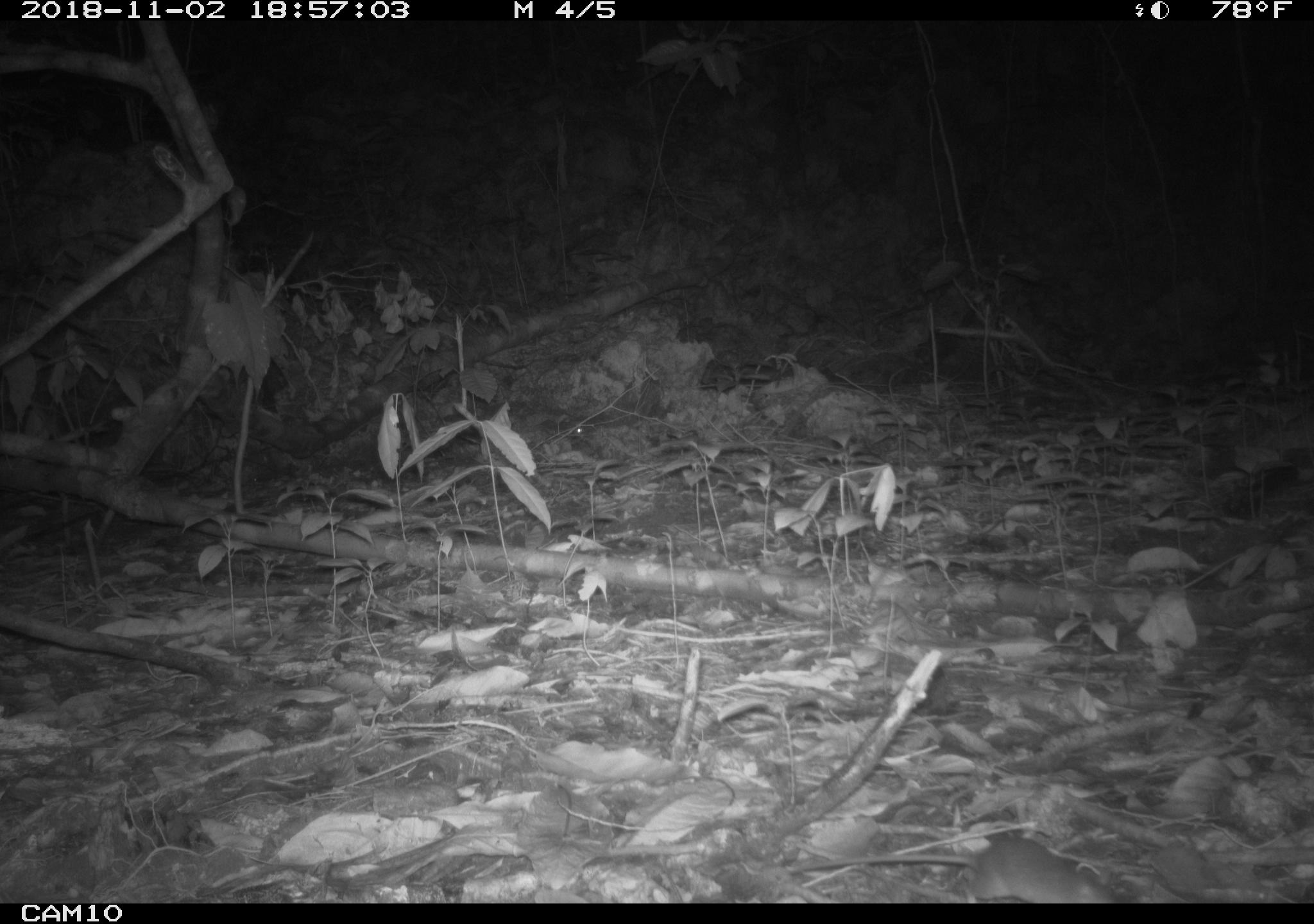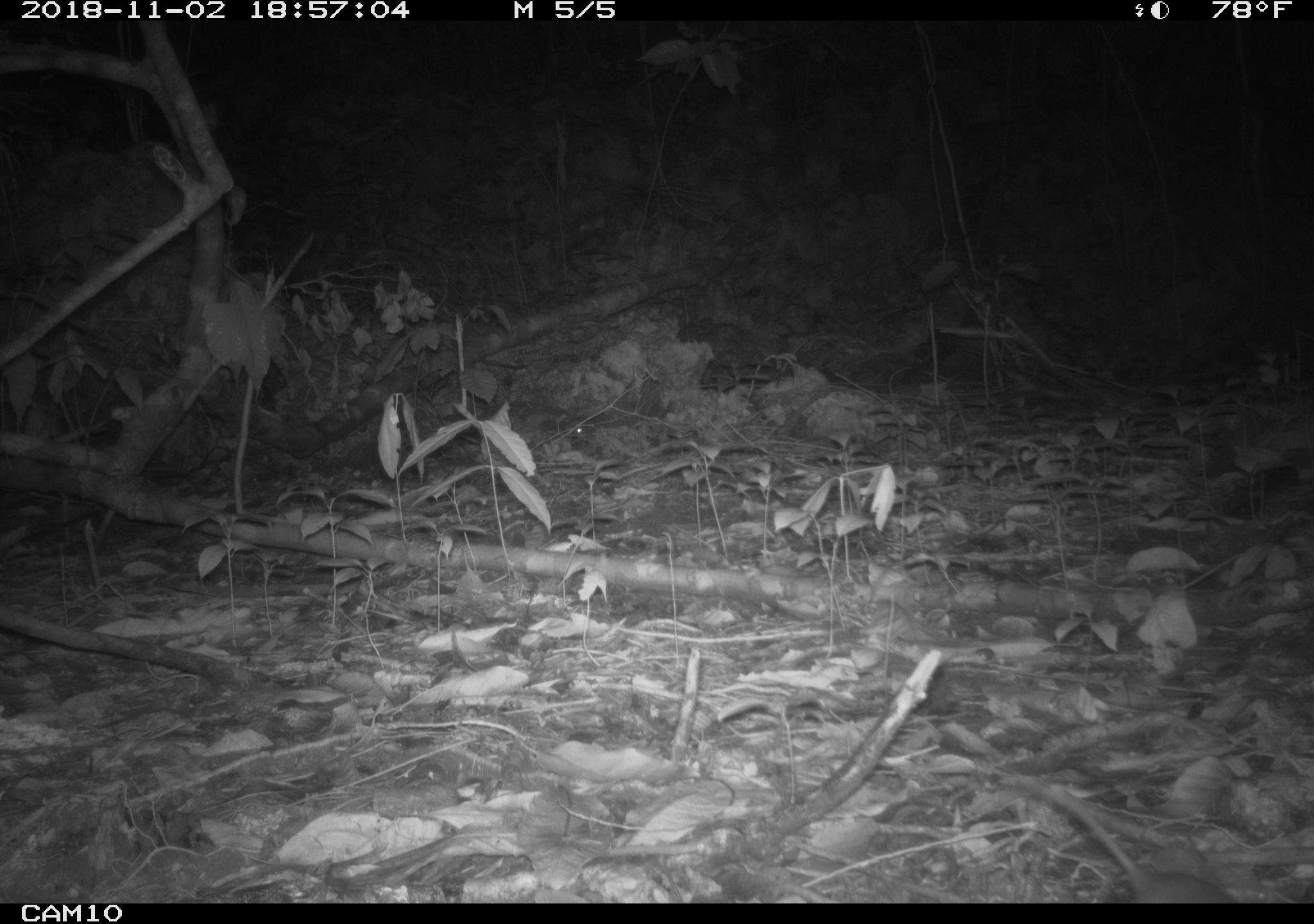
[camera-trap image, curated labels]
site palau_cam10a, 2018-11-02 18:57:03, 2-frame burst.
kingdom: Animalia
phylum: Chordata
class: Mammalia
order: Rodentia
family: Muridae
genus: Rattus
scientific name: Rattus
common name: rat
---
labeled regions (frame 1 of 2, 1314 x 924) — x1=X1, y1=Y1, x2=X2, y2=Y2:
rat: x1=795, y1=831, x2=1116, y2=905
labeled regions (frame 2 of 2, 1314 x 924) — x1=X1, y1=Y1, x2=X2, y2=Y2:
rat: x1=983, y1=768, x2=1234, y2=904